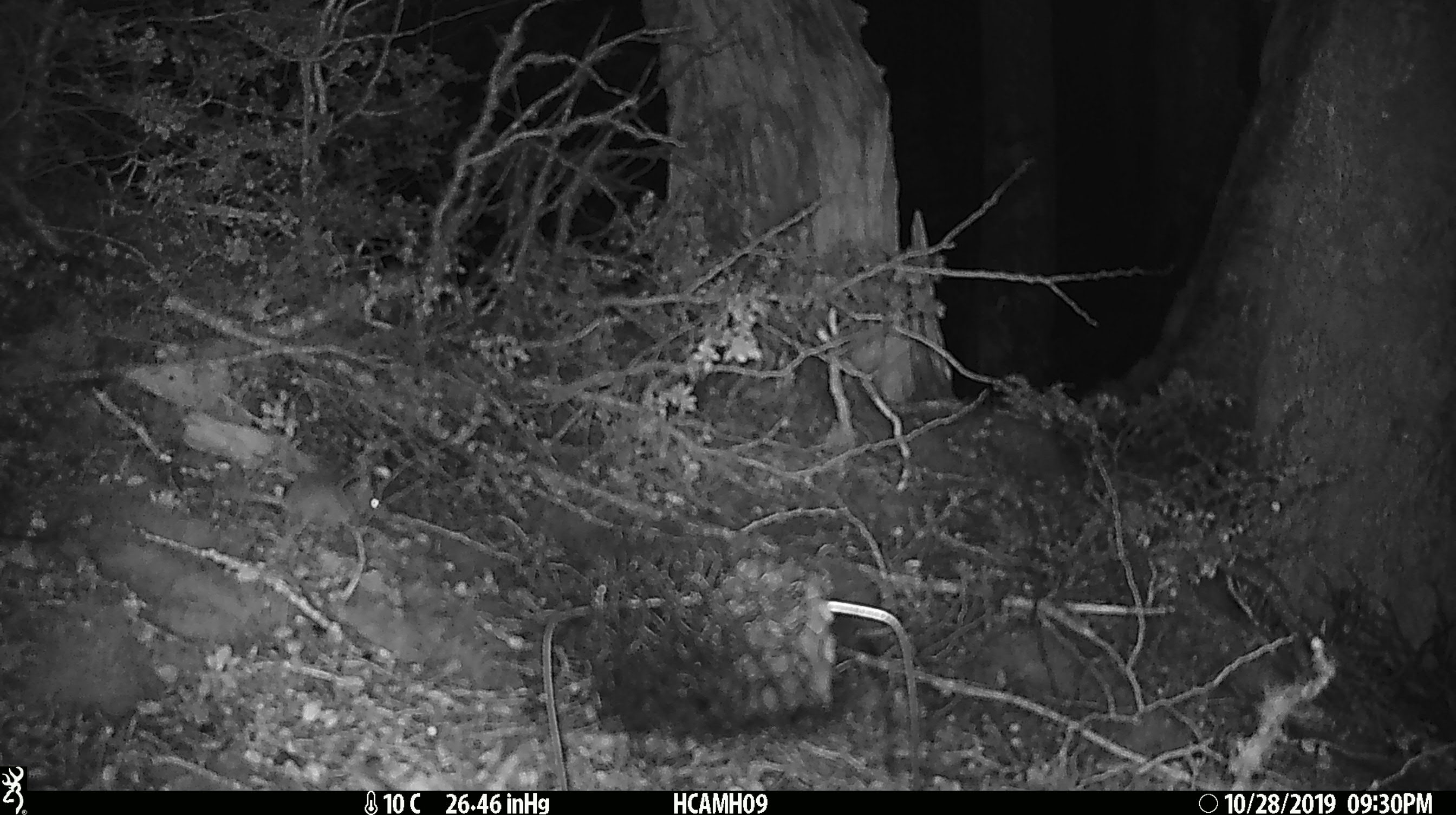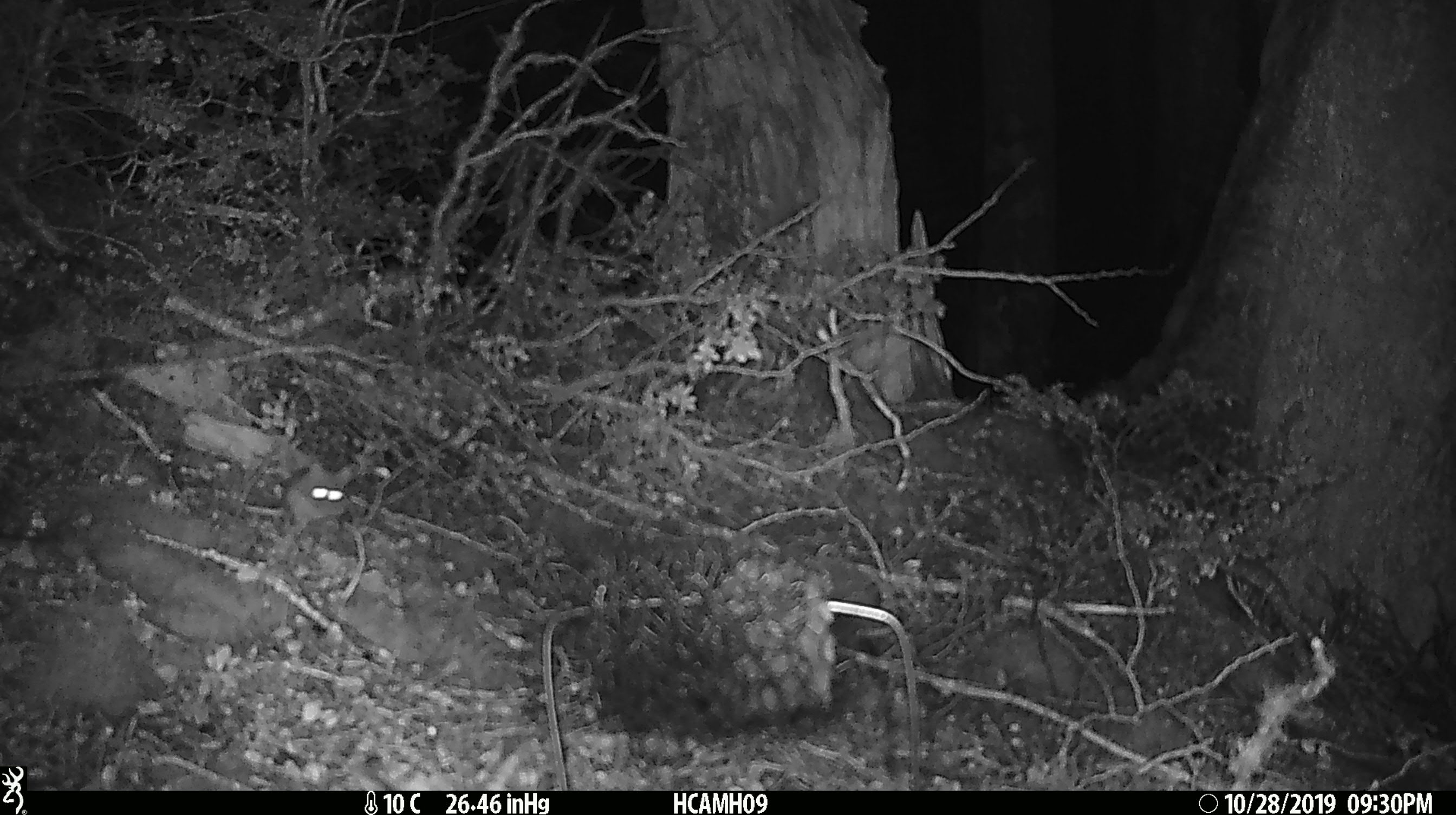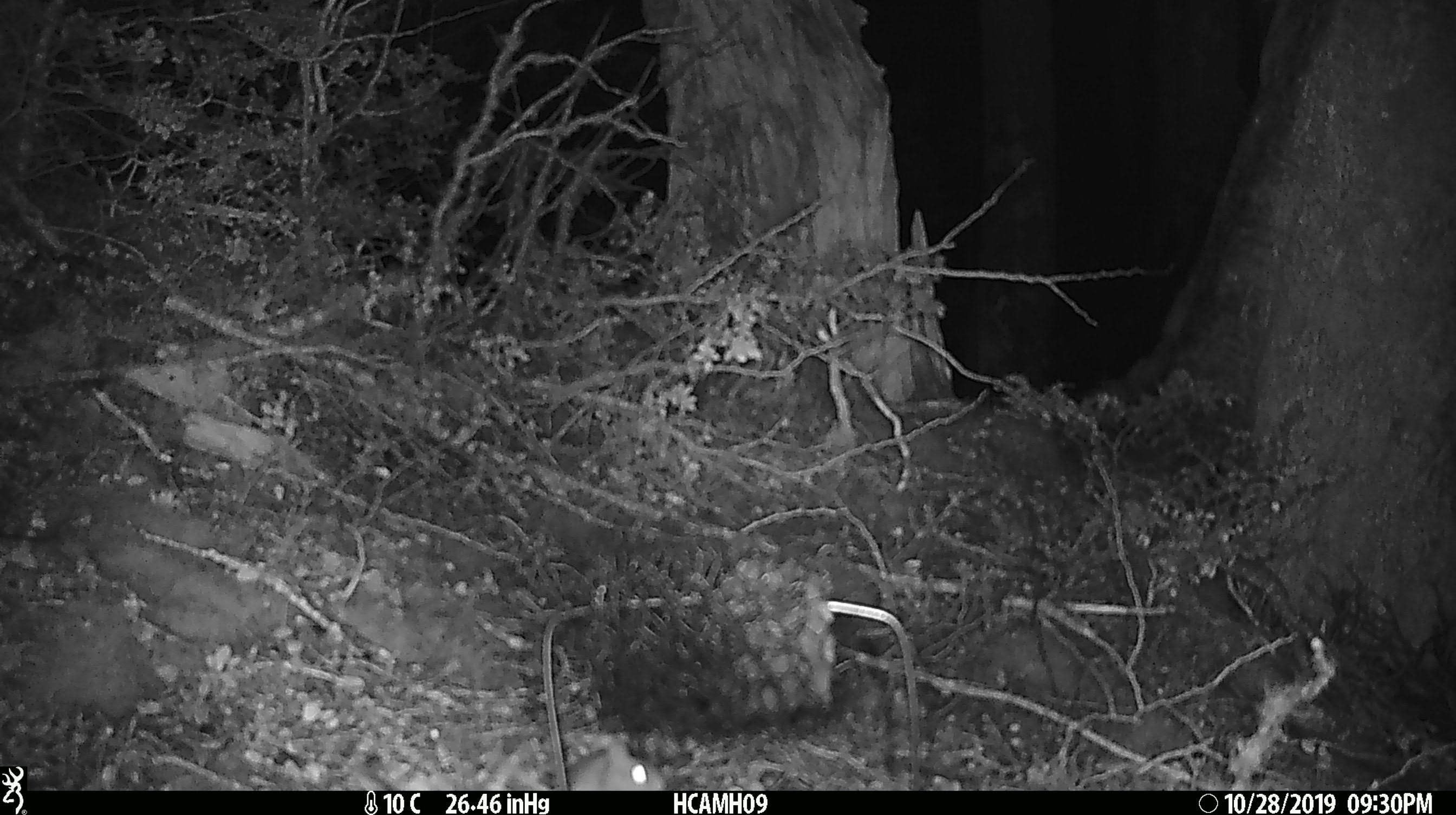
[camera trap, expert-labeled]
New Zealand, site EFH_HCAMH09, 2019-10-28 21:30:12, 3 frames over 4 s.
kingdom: Animalia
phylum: Chordata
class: Mammalia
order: Rodentia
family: Muridae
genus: Mus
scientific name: Mus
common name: mouse